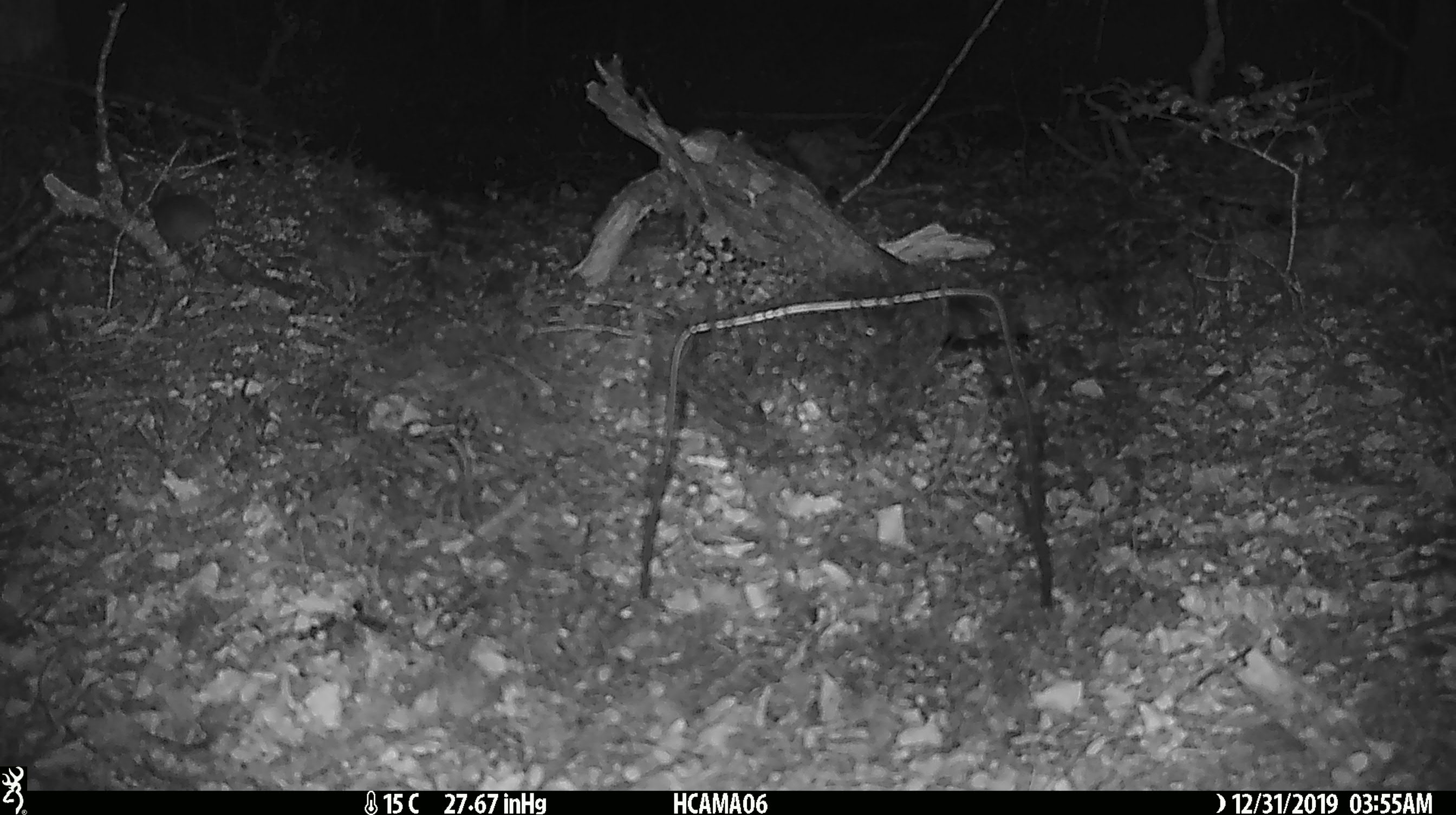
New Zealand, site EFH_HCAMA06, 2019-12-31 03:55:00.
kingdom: Animalia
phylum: Chordata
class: Mammalia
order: Rodentia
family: Muridae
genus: Mus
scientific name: Mus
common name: mouse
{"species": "mouse (Mus)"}